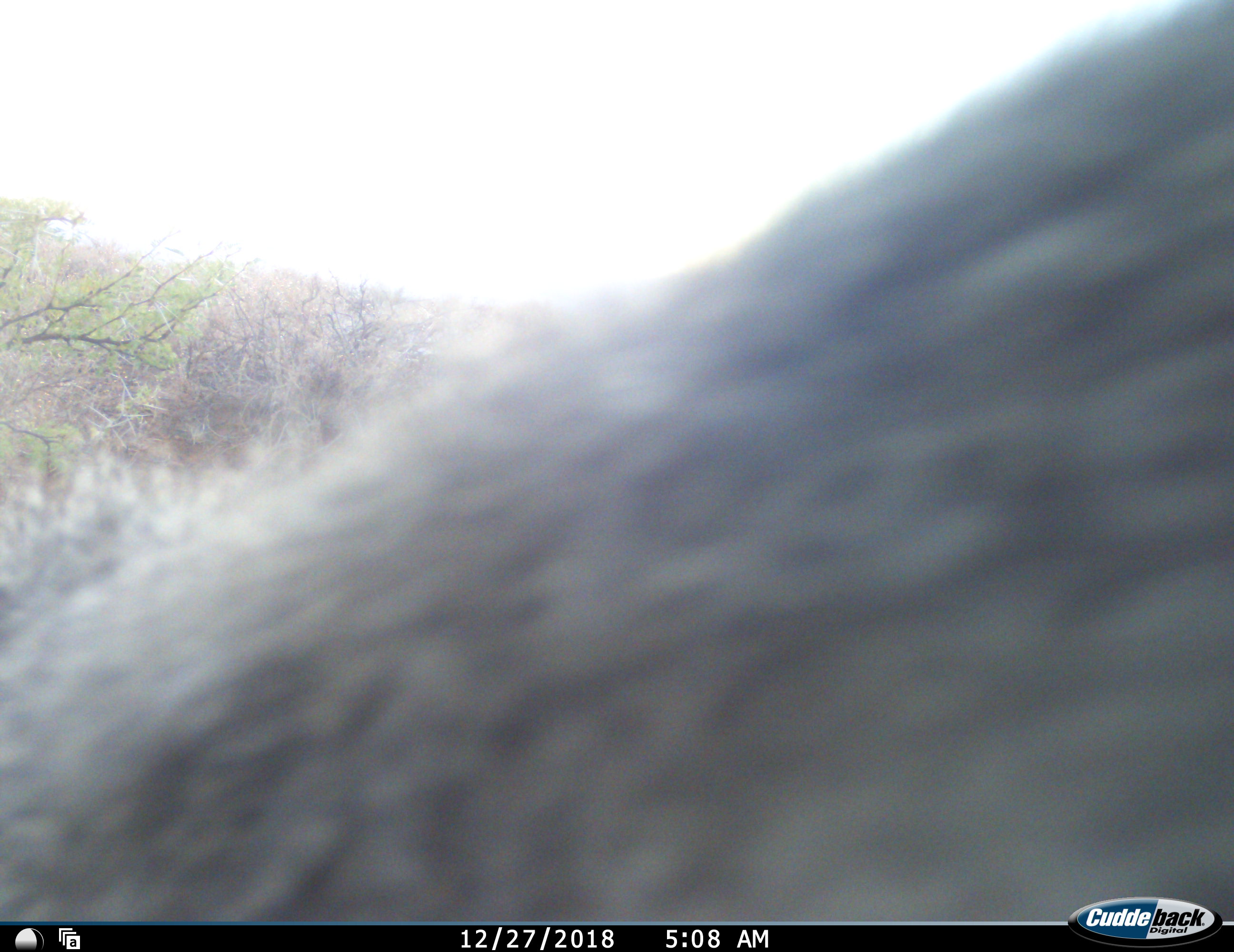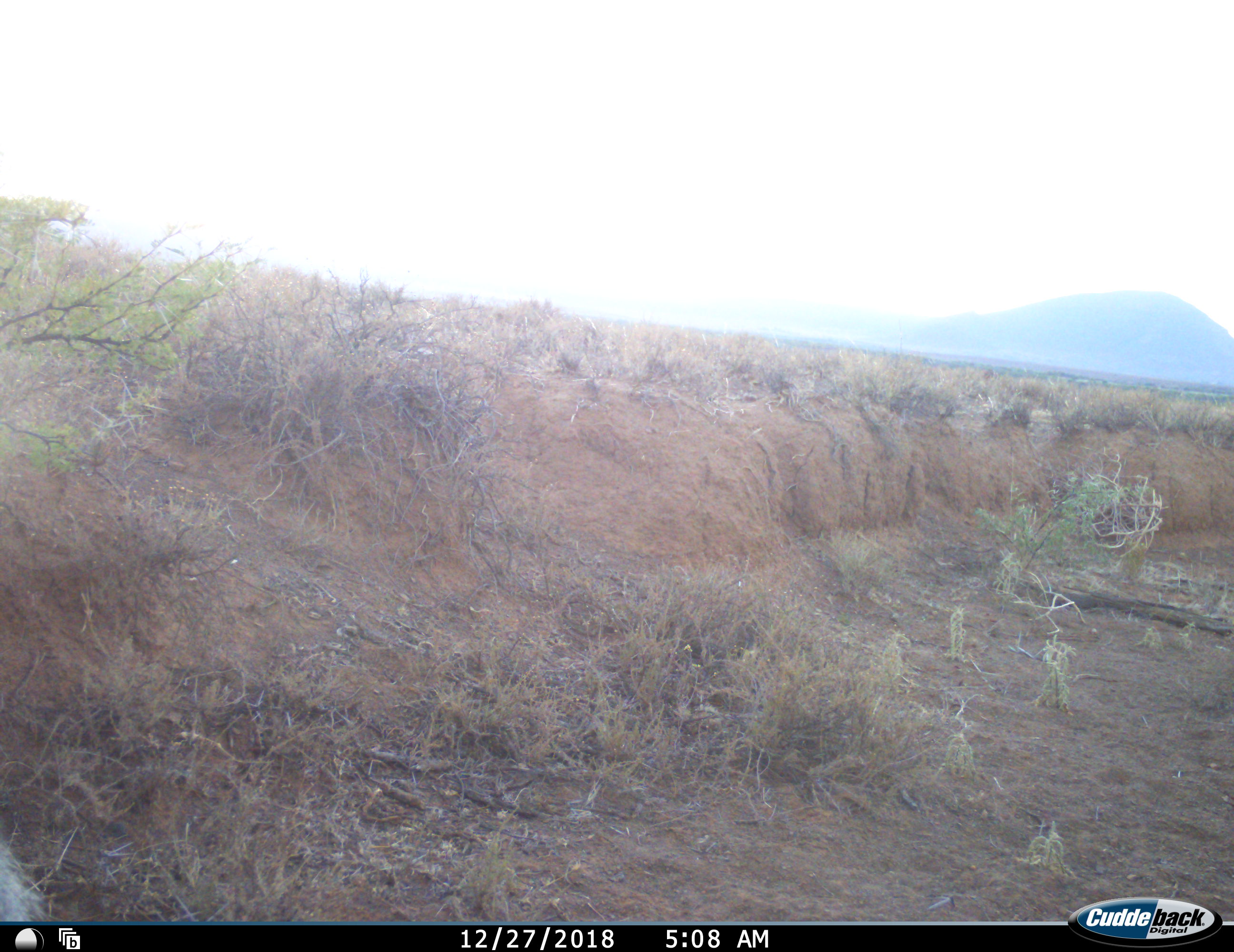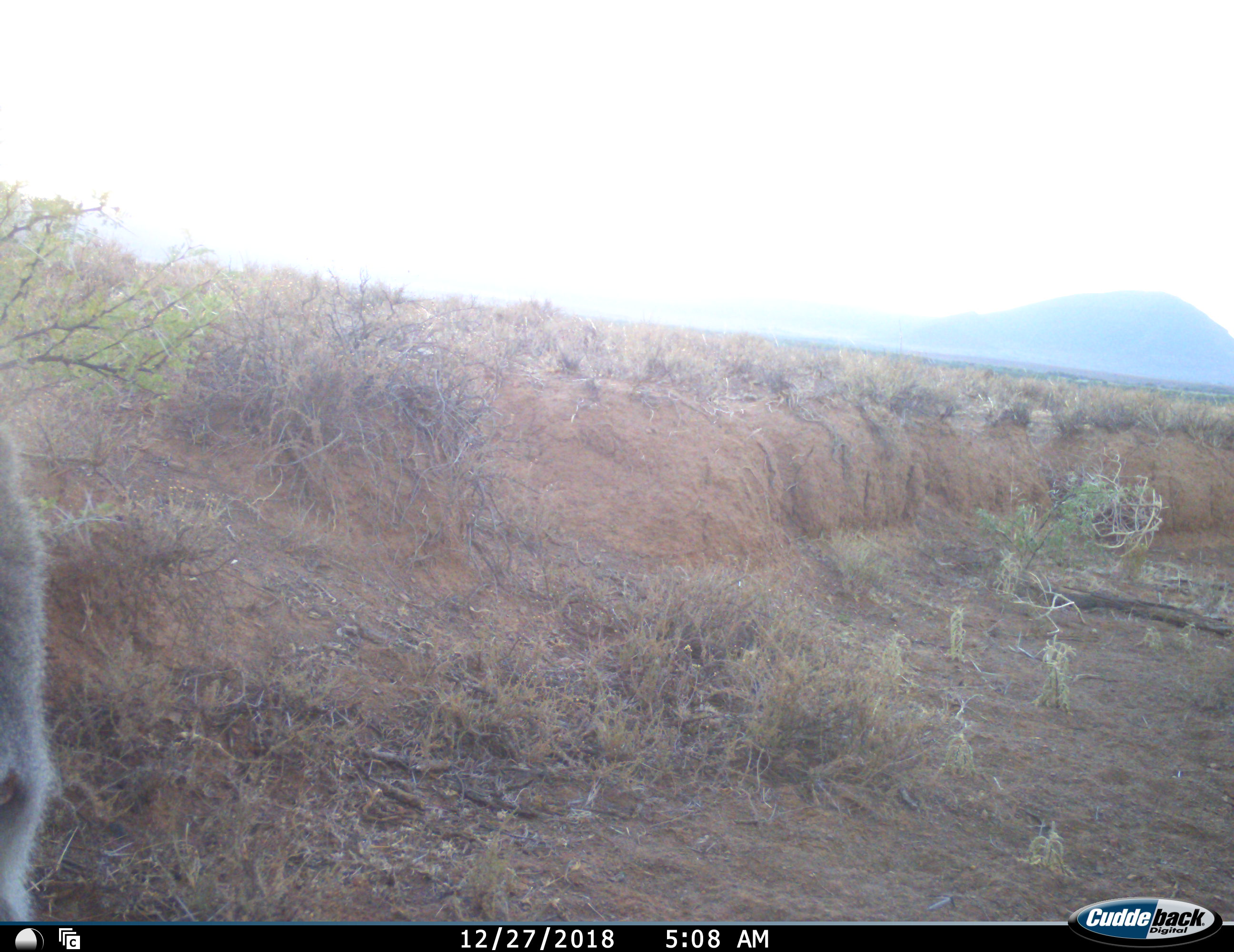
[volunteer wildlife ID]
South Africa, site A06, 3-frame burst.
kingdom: Animalia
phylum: Chordata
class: Mammalia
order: Primates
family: Cercopithecidae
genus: Chlorocebus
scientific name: Chlorocebus pygerythrus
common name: vervet monkey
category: monkeyvervet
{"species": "monkeyvervet (vervet monkey) (Chlorocebus pygerythrus)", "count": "1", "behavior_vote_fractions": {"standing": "0%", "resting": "0%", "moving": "100%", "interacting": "0%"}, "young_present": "0%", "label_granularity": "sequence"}